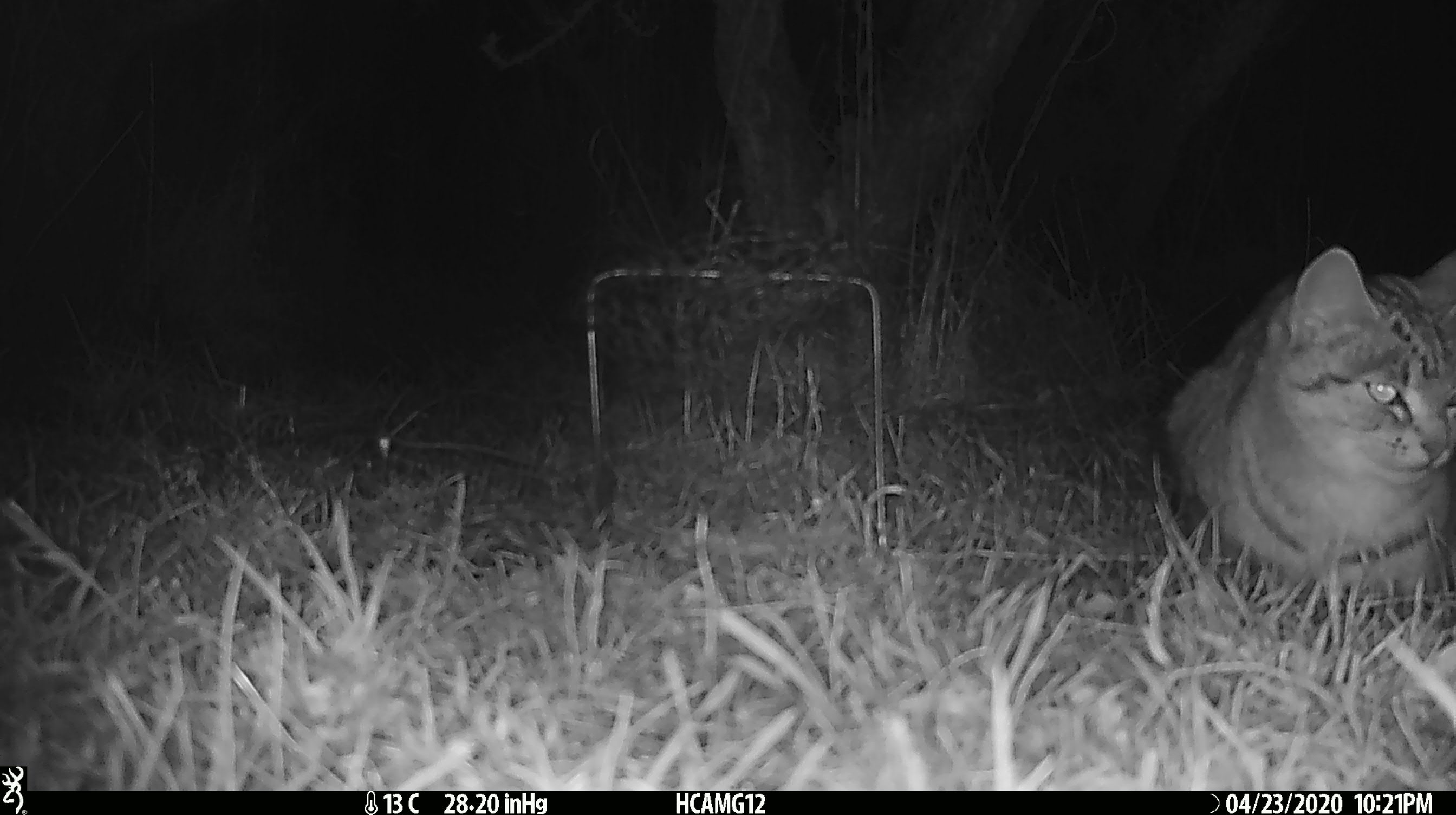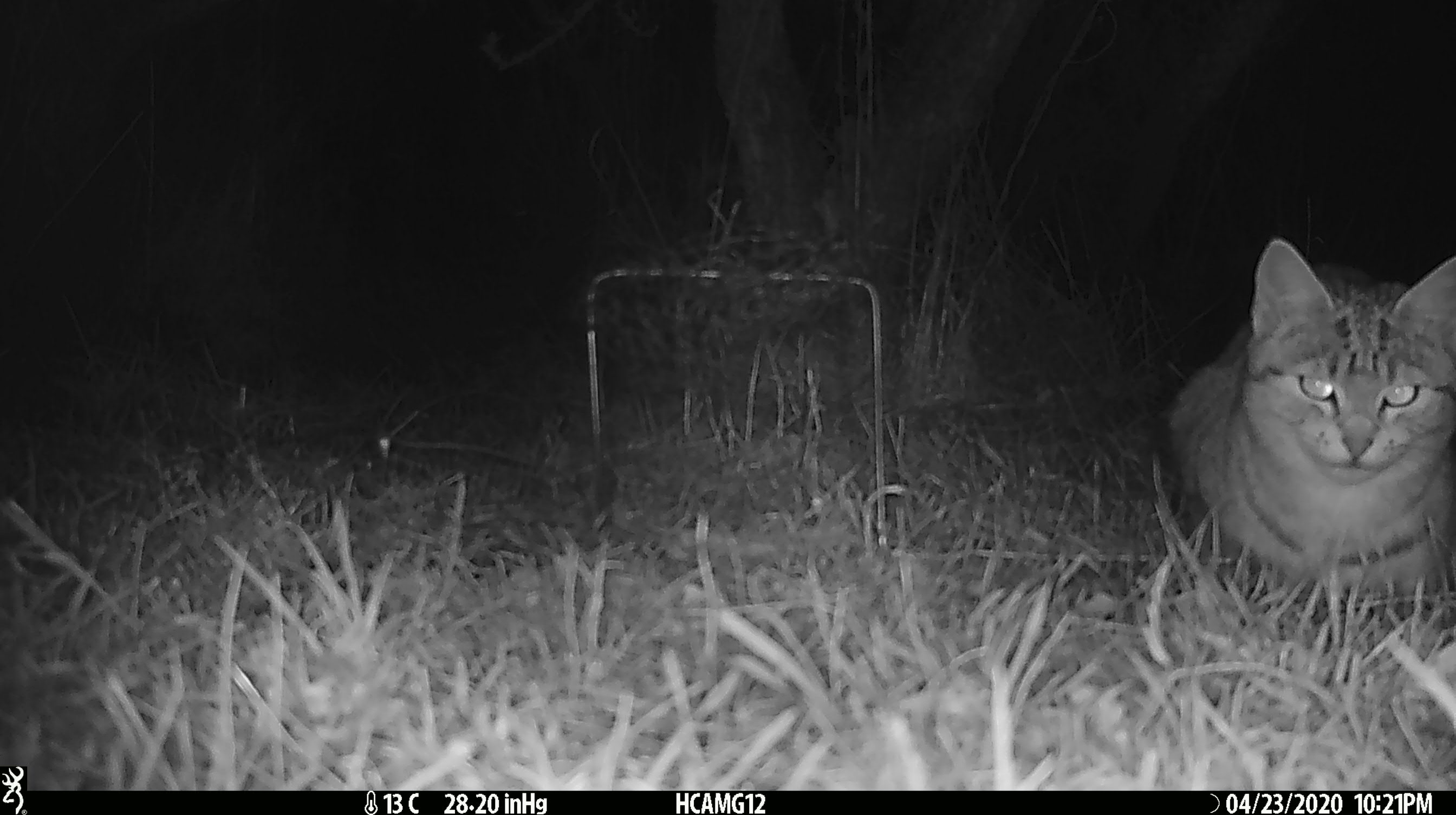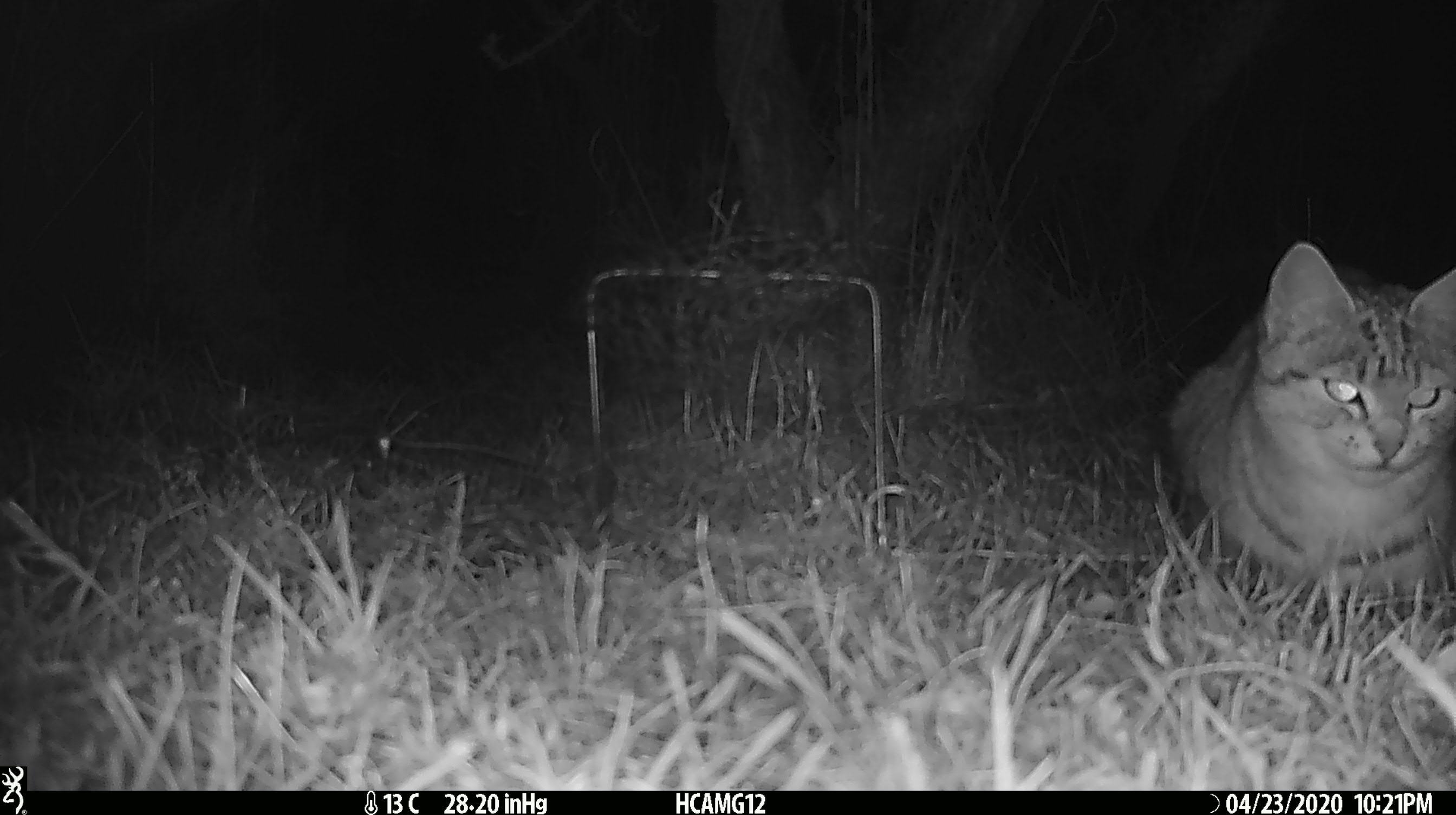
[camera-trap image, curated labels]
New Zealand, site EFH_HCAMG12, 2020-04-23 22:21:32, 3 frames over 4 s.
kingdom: Animalia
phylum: Chordata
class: Mammalia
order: Carnivora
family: Felidae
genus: Felis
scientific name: Felis catus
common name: domestic cat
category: cat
Cat (domestic cat) (Felis catus).